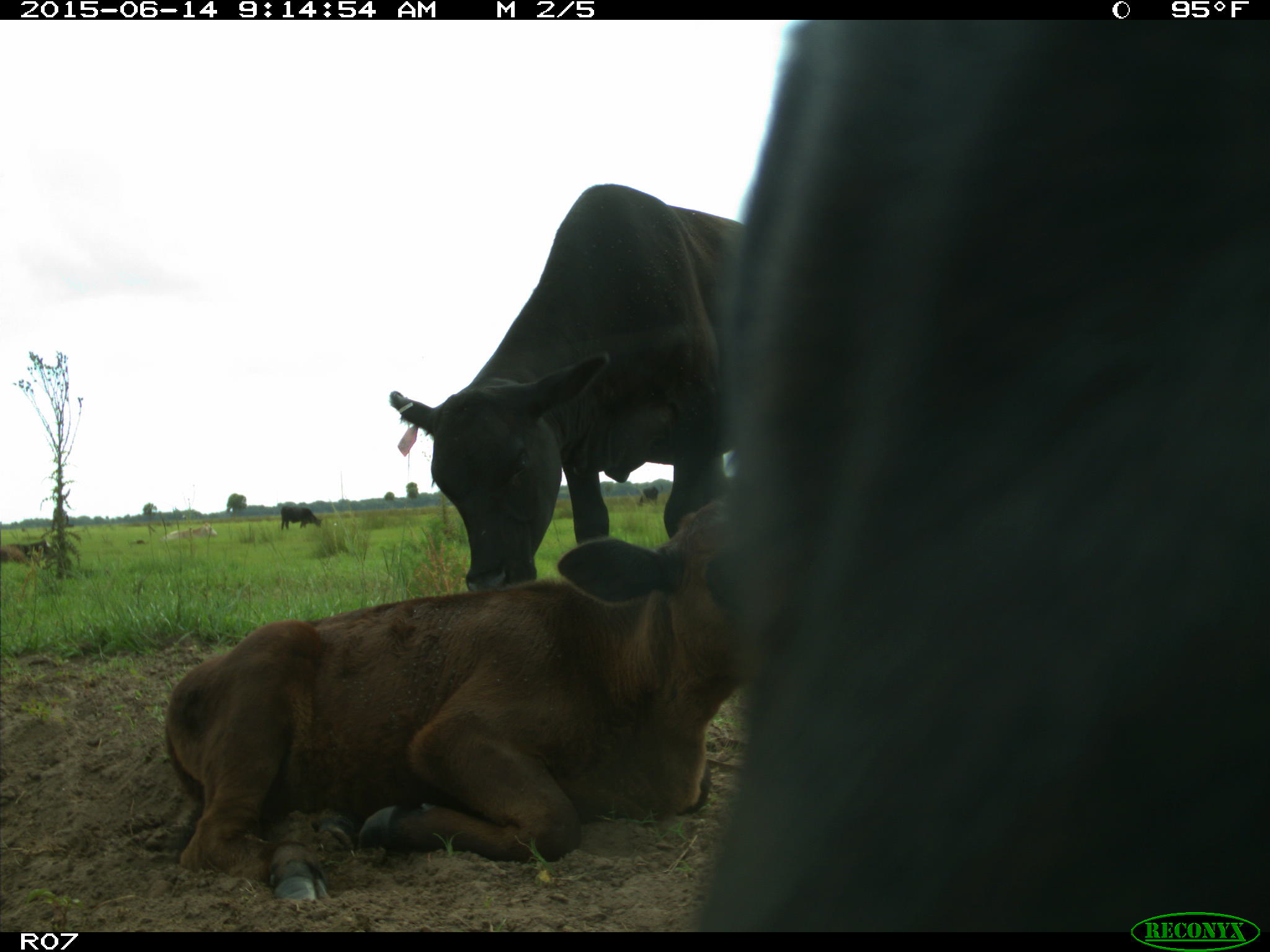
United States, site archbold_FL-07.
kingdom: Animalia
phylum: Chordata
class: Mammalia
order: Artiodactyla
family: Bovidae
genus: Bos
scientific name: Bos taurus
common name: domestic cow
Bos taurus (domestic cow).